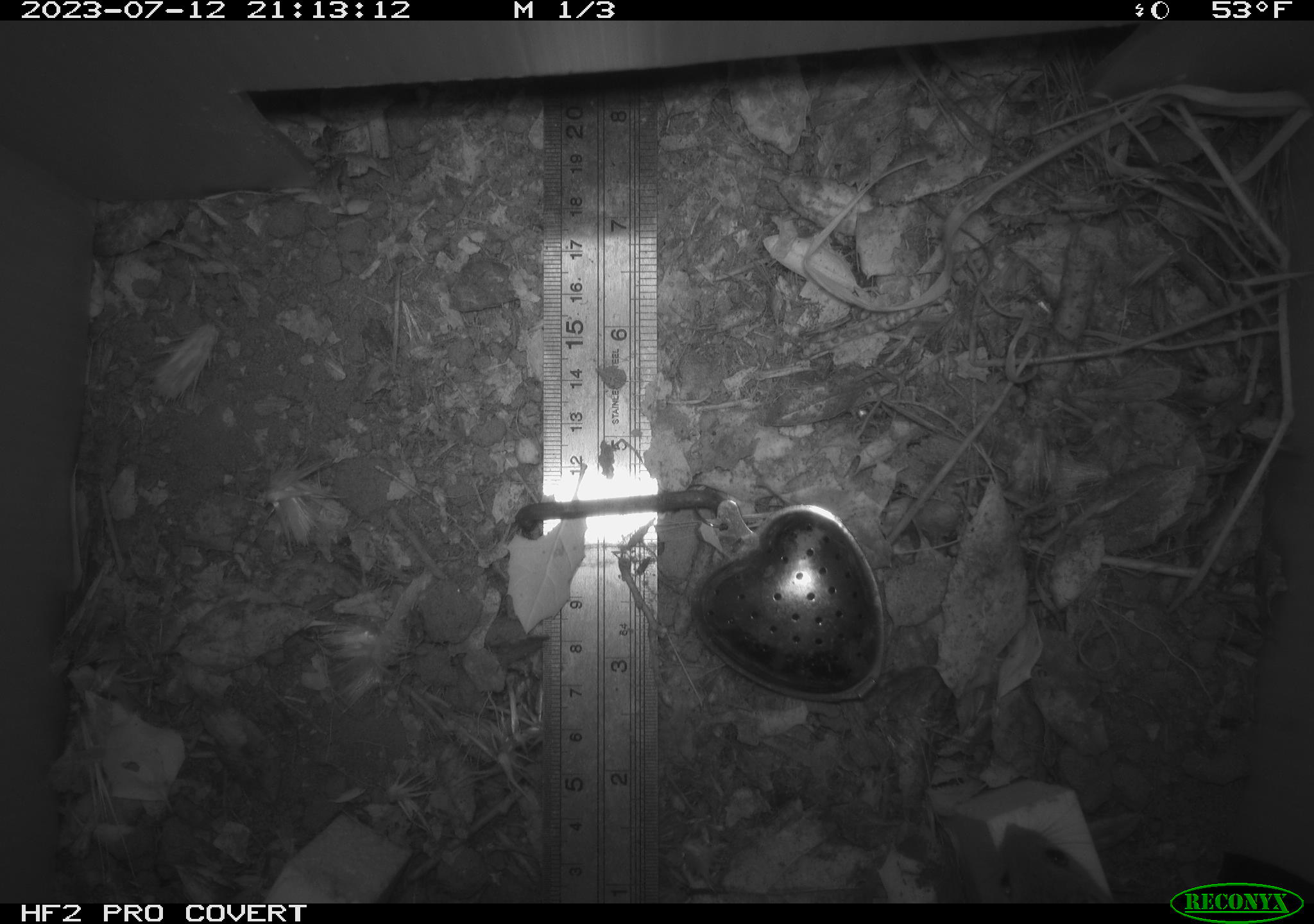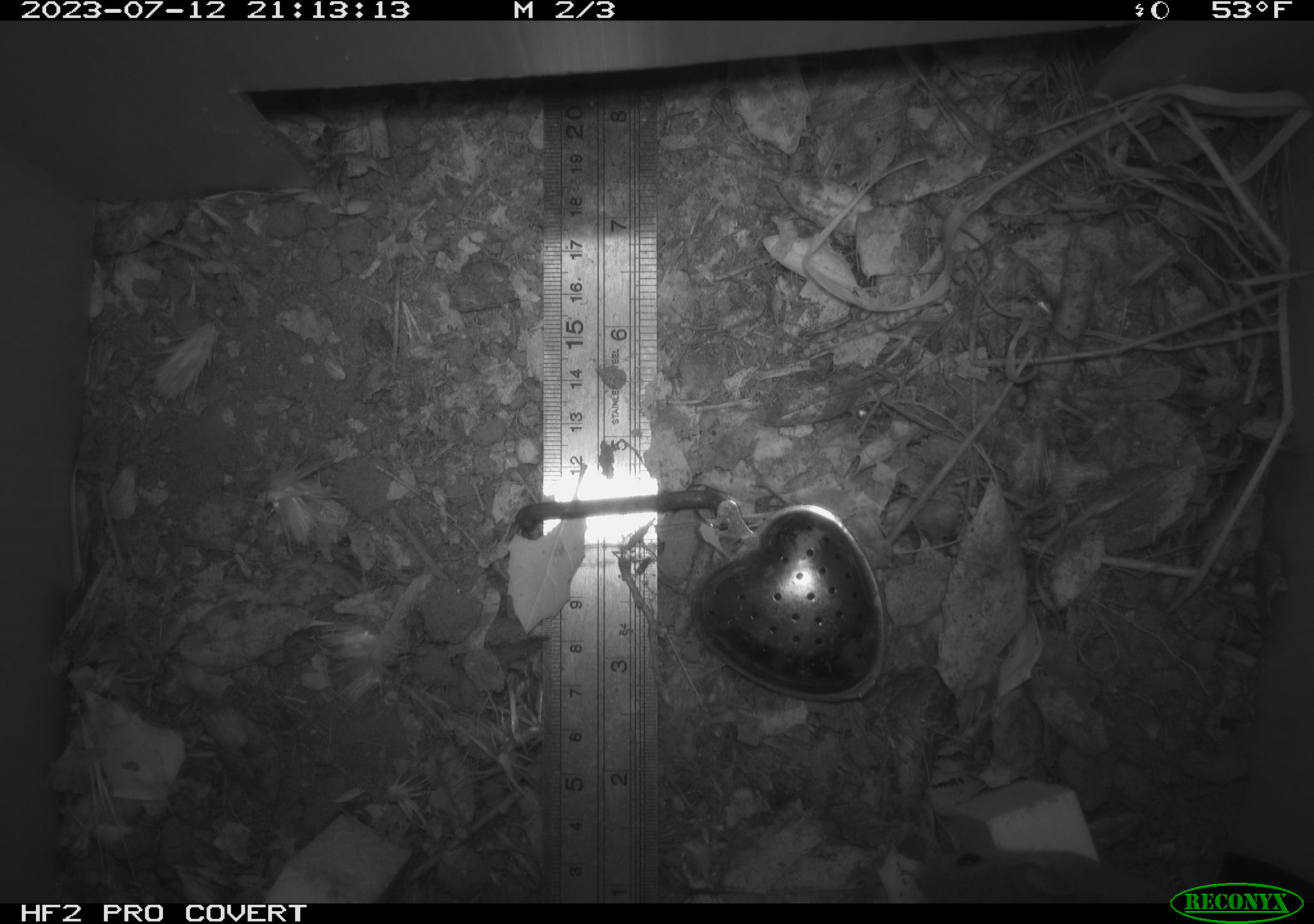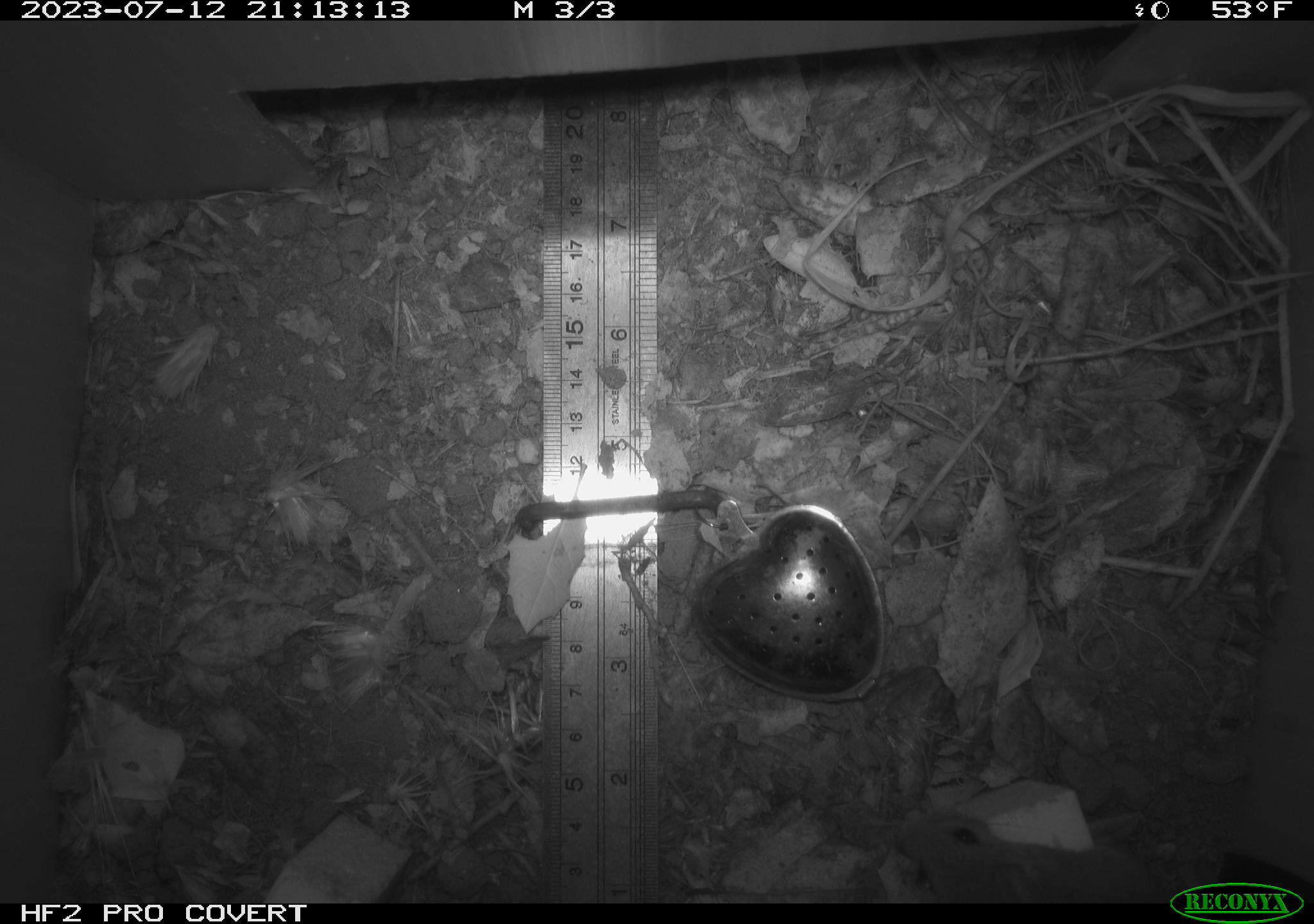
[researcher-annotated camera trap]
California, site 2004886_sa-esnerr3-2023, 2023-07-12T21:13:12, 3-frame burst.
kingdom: Animalia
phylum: Chordata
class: Mammalia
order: Rodentia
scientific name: Rodentia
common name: mouse species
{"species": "mouse species (Rodentia)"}